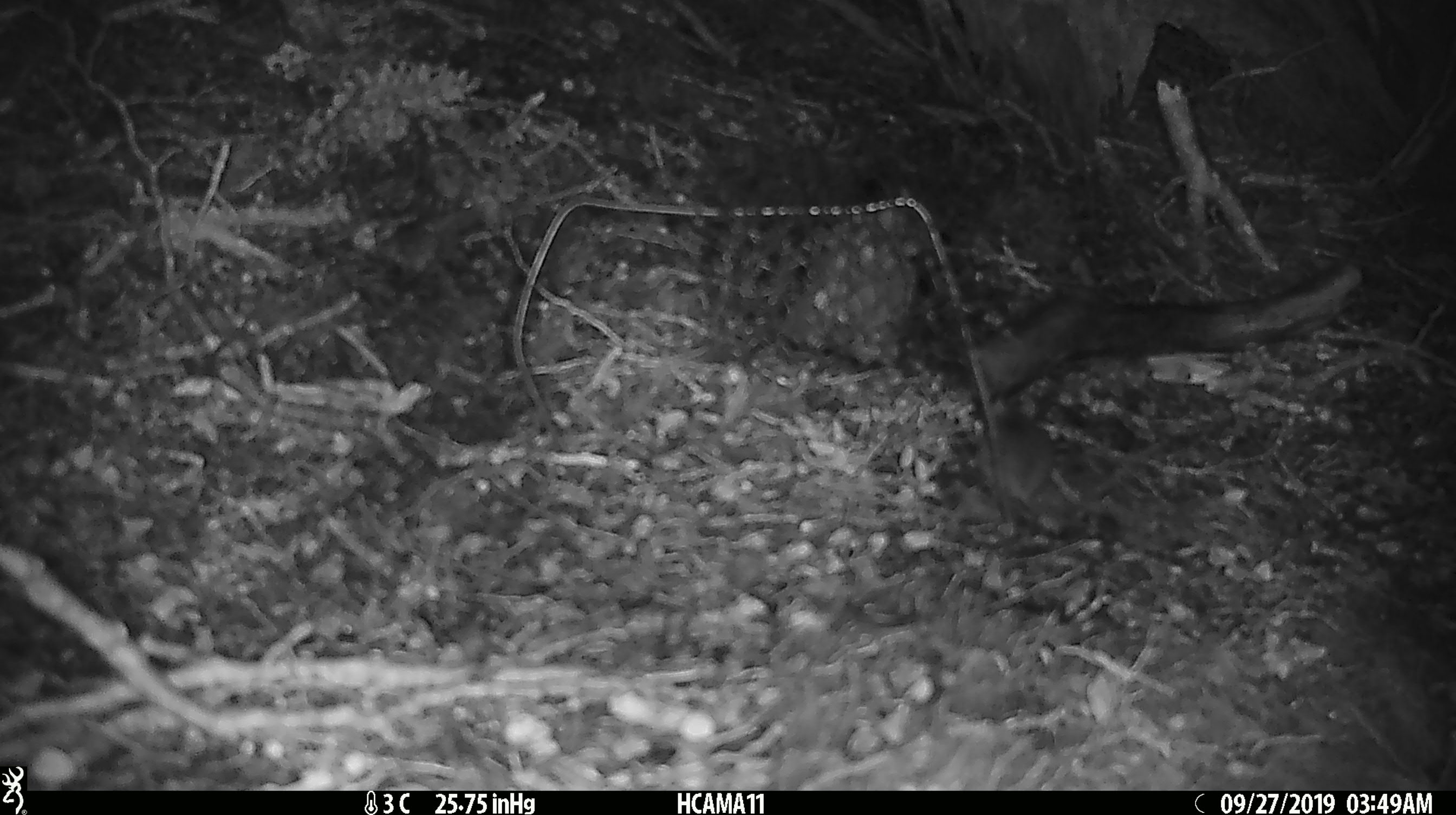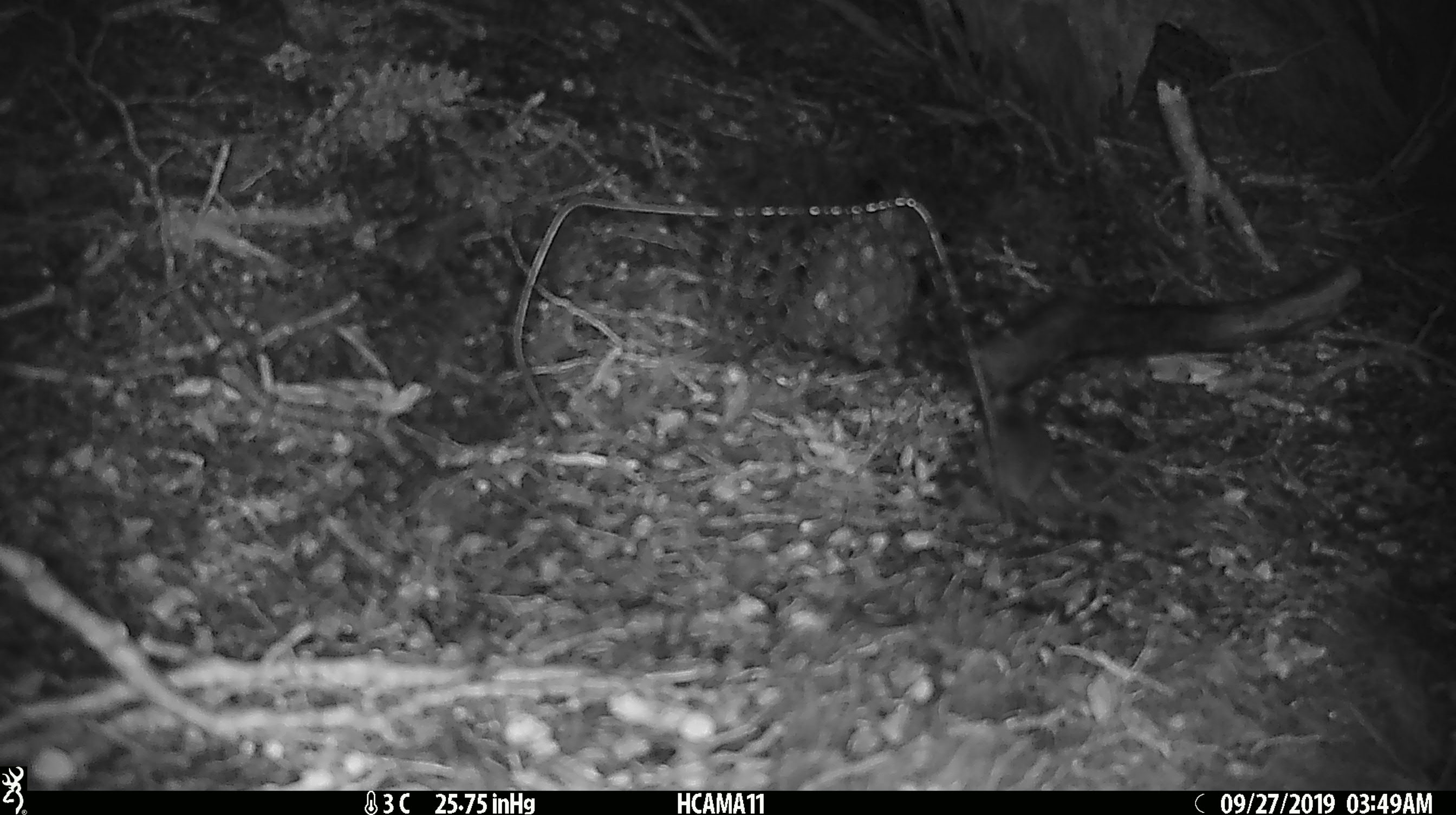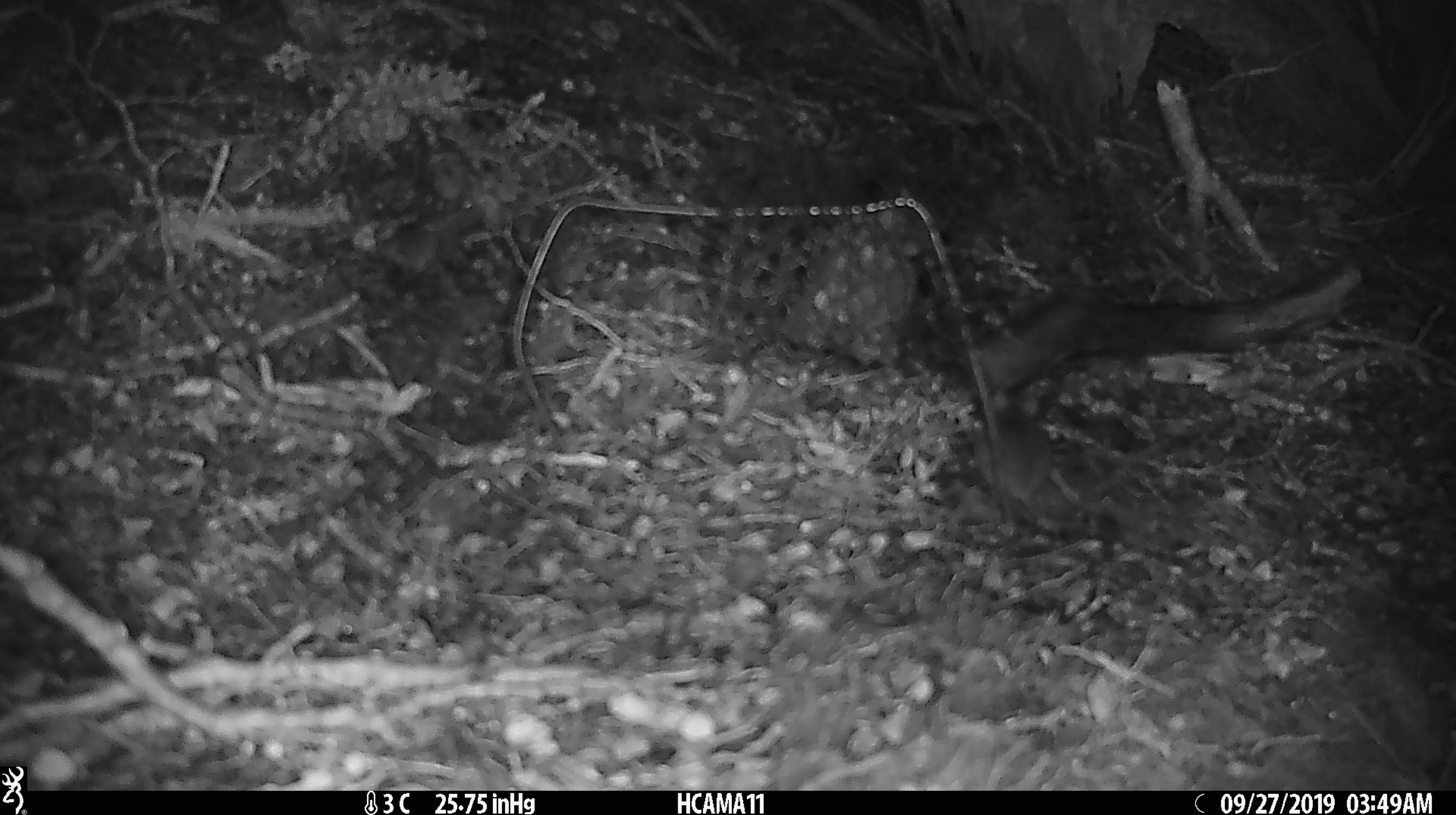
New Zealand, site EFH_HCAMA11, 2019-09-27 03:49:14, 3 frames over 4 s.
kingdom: Animalia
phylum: Chordata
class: Mammalia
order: Rodentia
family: Muridae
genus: Mus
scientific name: Mus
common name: mouse